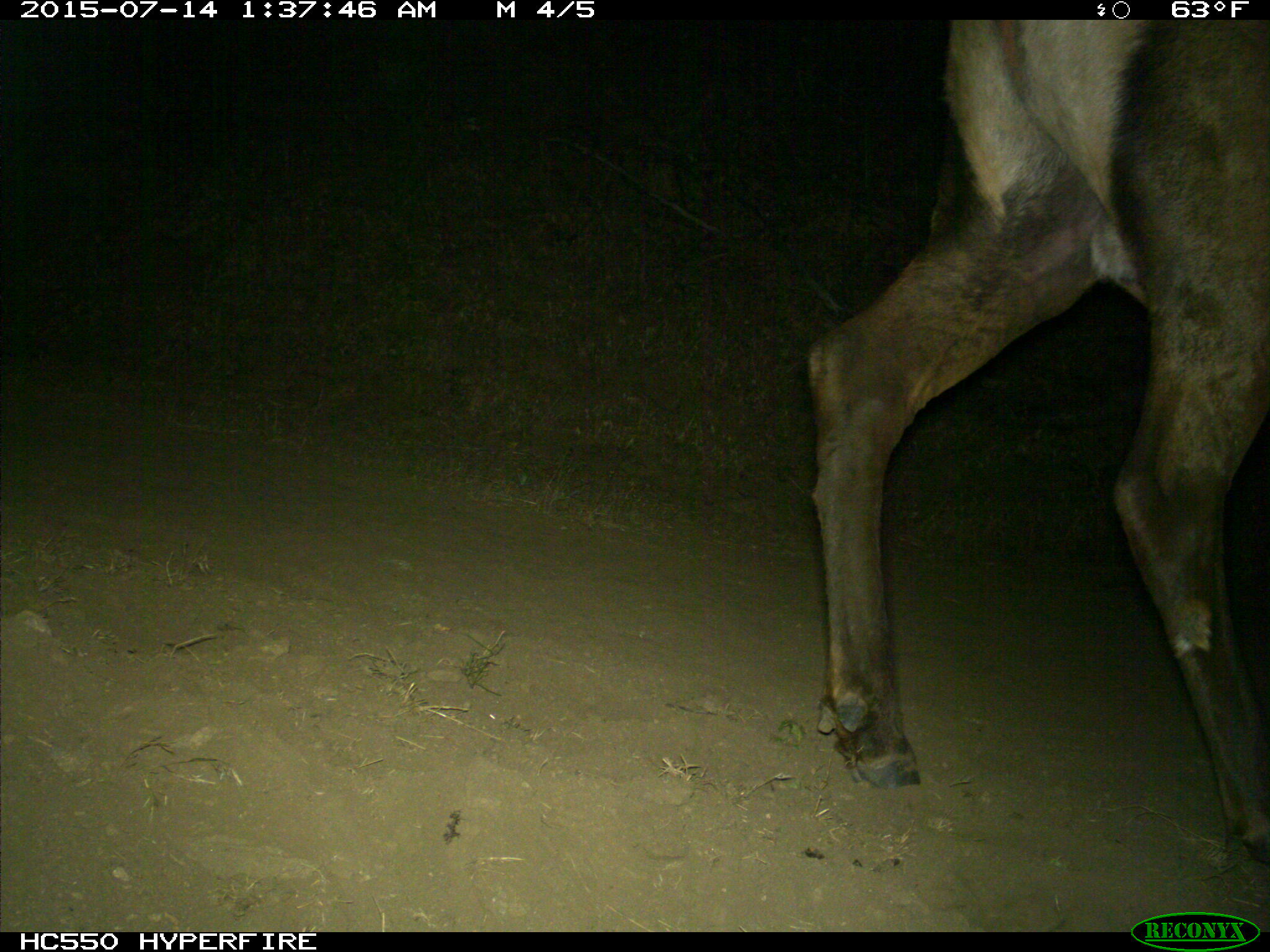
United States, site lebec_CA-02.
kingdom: Animalia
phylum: Chordata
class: Mammalia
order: Artiodactyla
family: Cervidae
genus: Cervus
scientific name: Cervus canadensis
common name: elk